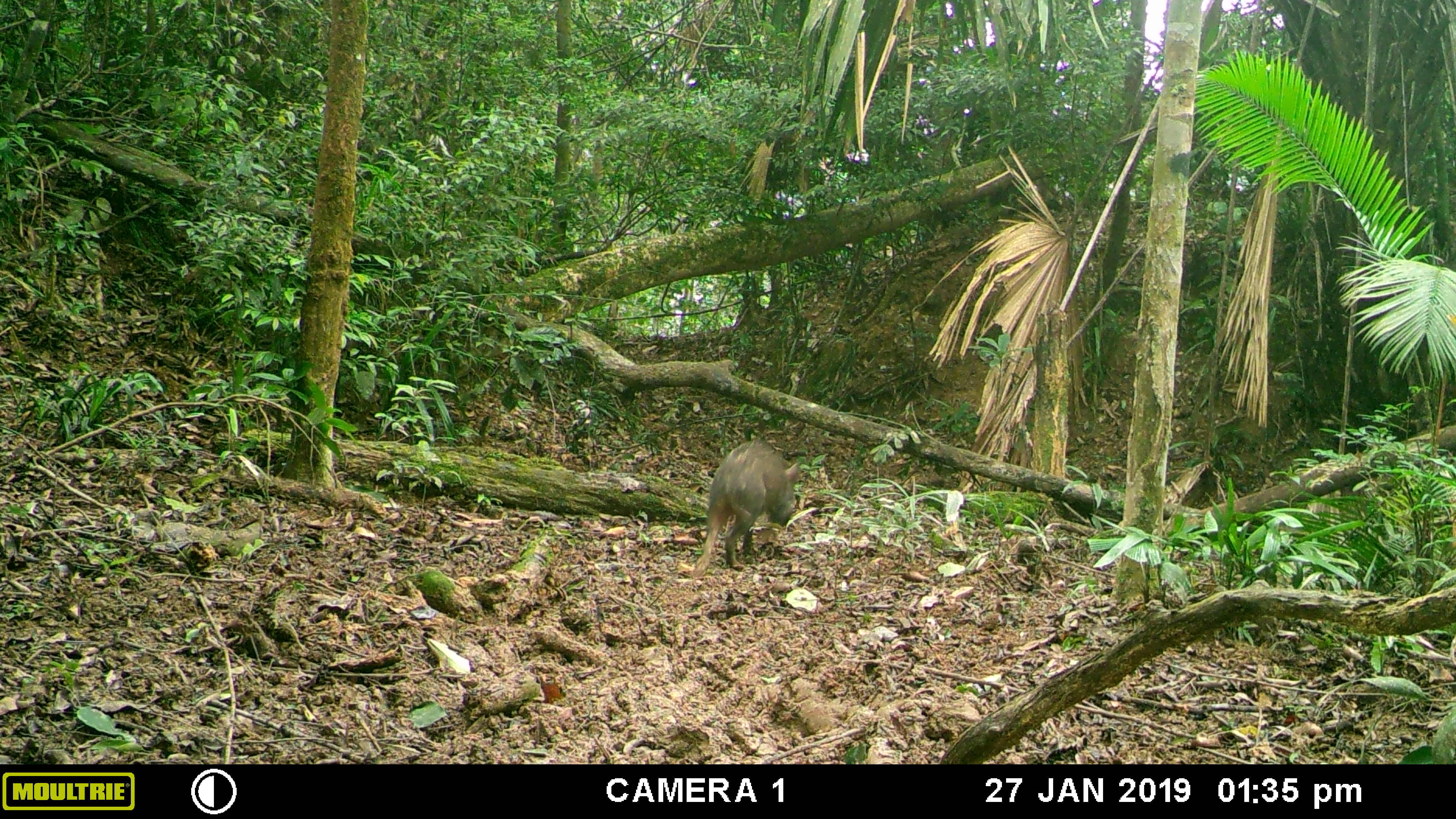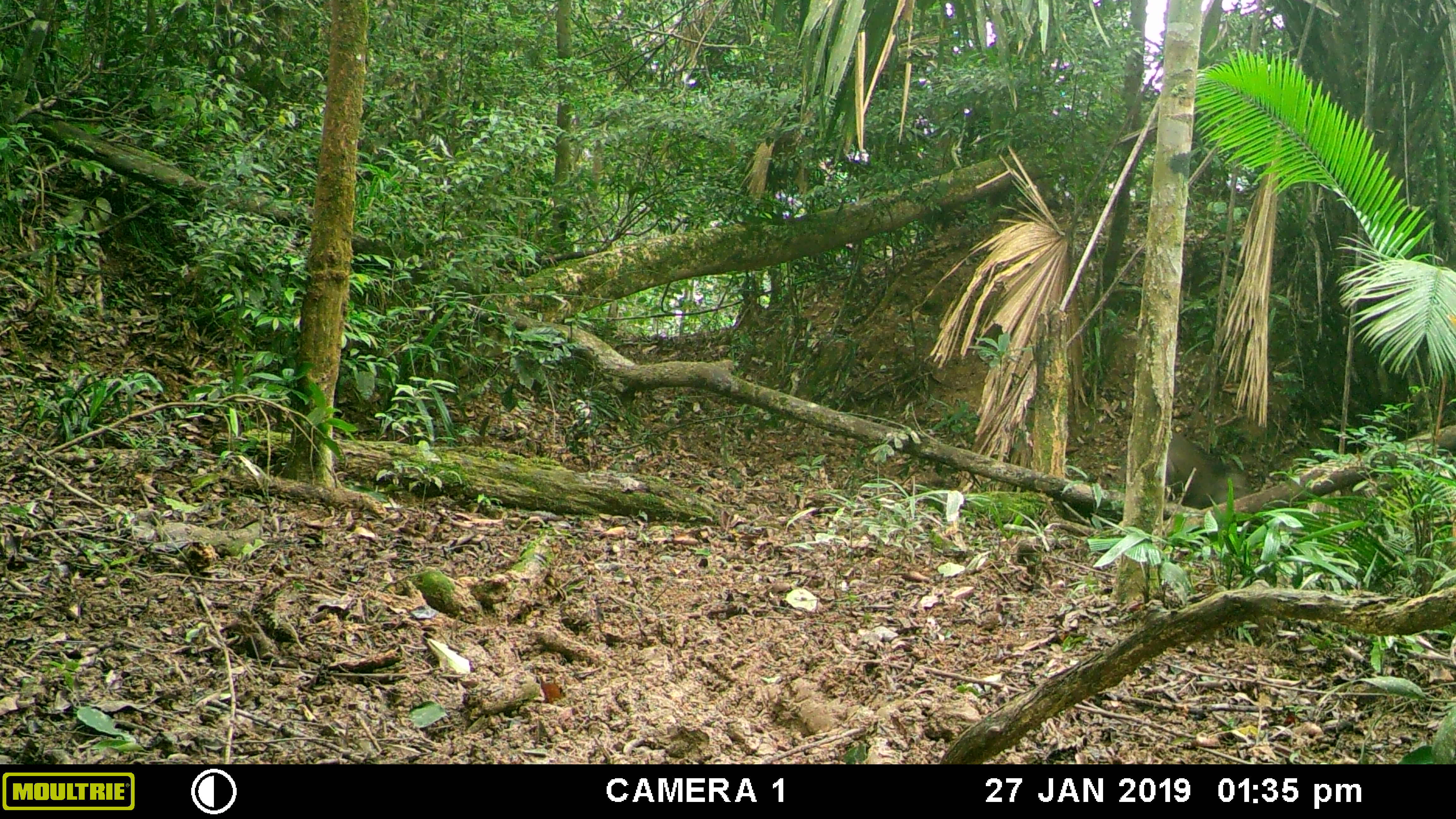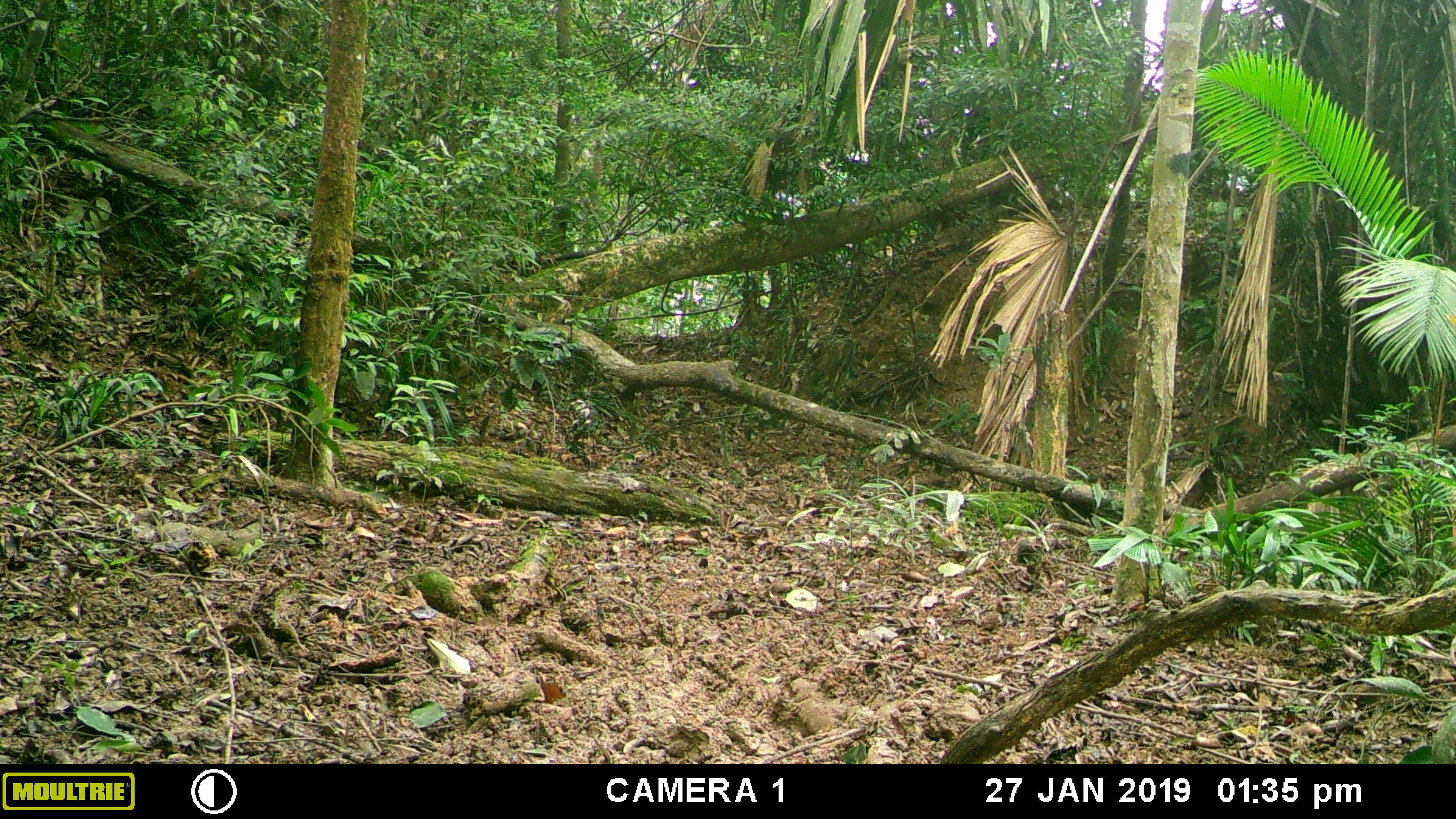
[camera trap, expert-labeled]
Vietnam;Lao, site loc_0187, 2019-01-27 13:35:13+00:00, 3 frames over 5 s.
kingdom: Animalia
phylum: Chordata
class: Mammalia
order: Artiodactyla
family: Suidae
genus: Sus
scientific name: Sus scrofa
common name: eurasian wild pig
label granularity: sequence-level